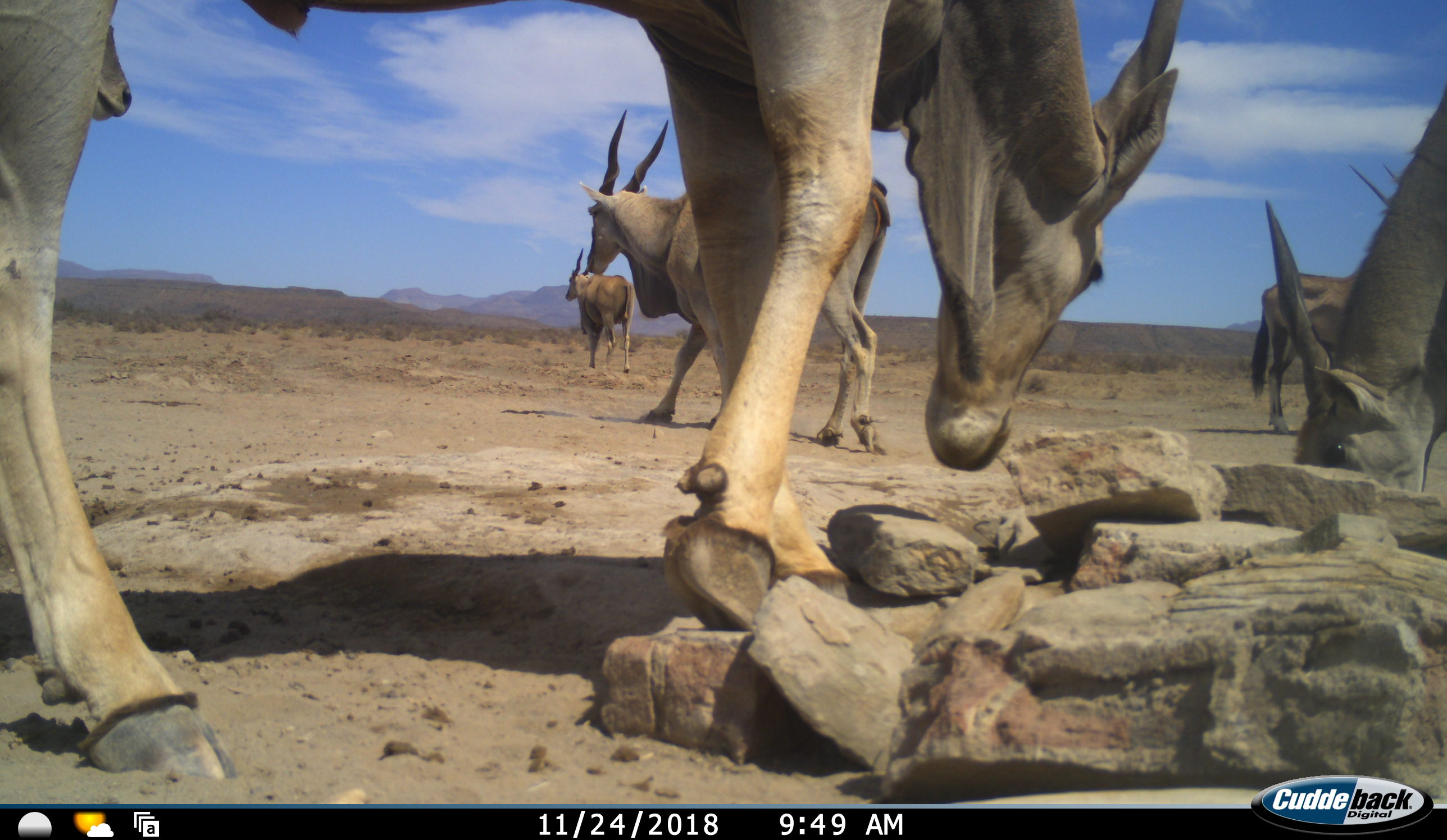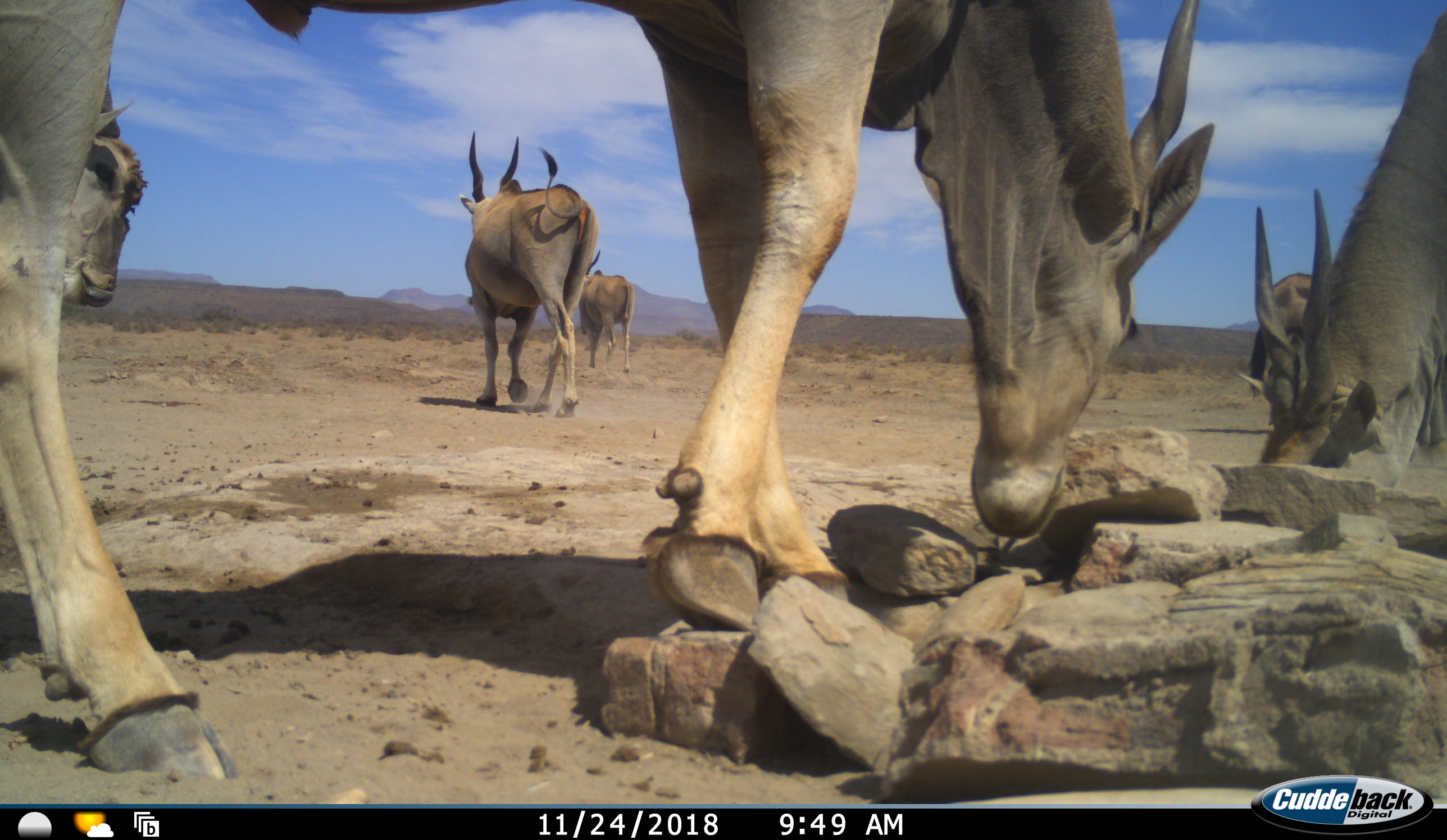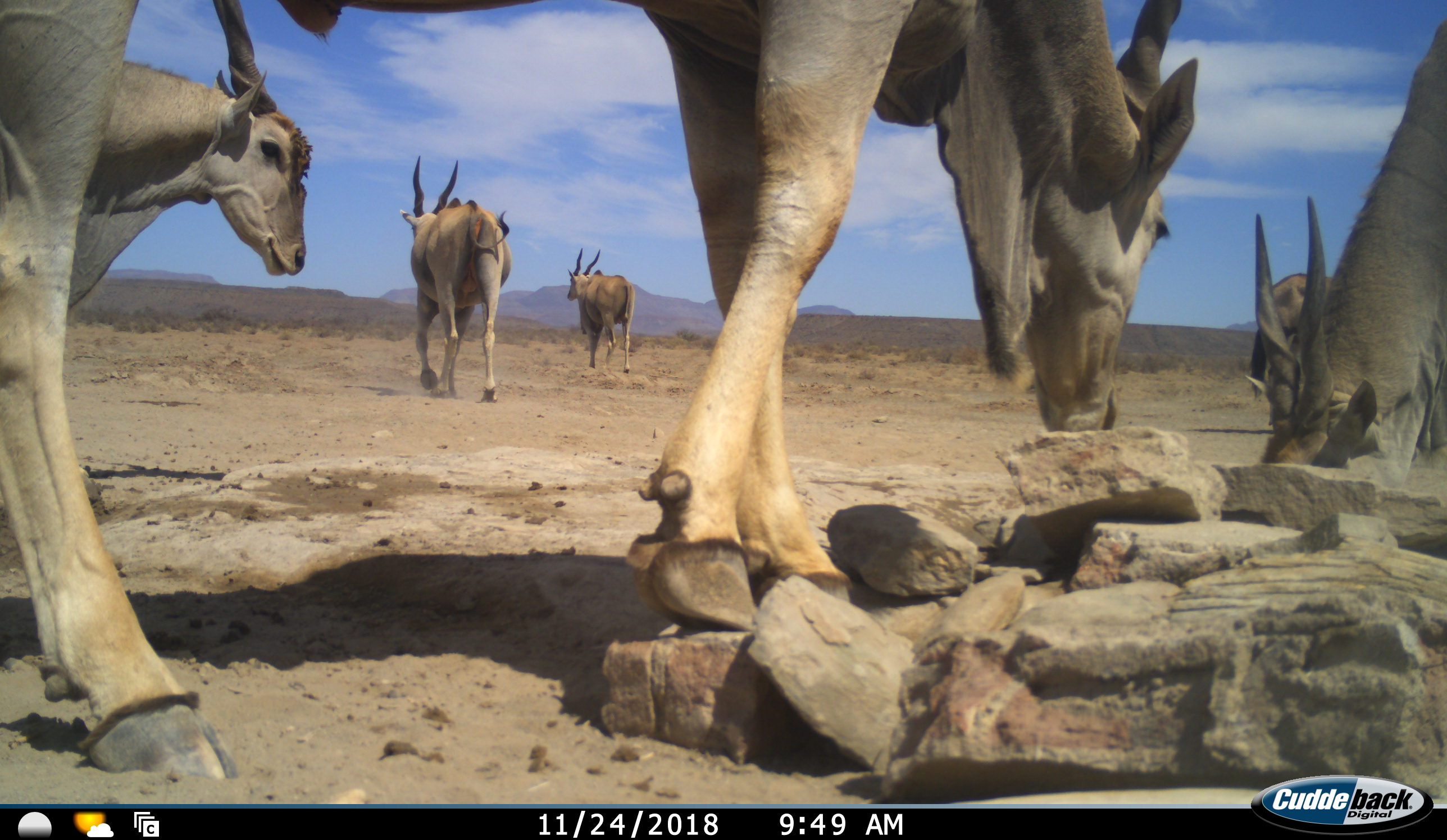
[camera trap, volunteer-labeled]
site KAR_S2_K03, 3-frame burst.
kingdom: Animalia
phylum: Chordata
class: Mammalia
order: Artiodactyla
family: Bovidae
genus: Tragelaphus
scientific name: Tragelaphus oryx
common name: eland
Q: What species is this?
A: Eland (Tragelaphus oryx).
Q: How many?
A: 6.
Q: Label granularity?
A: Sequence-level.